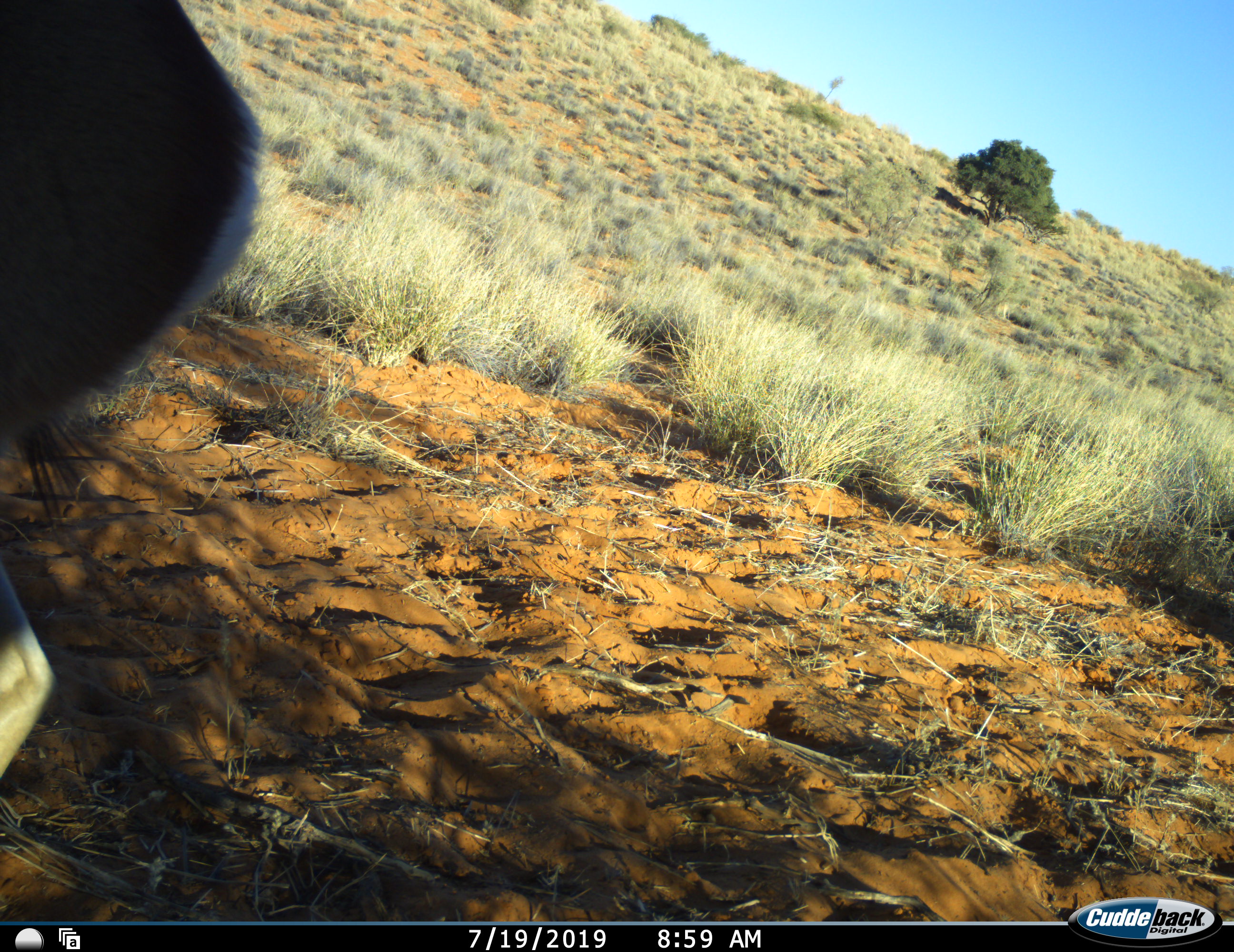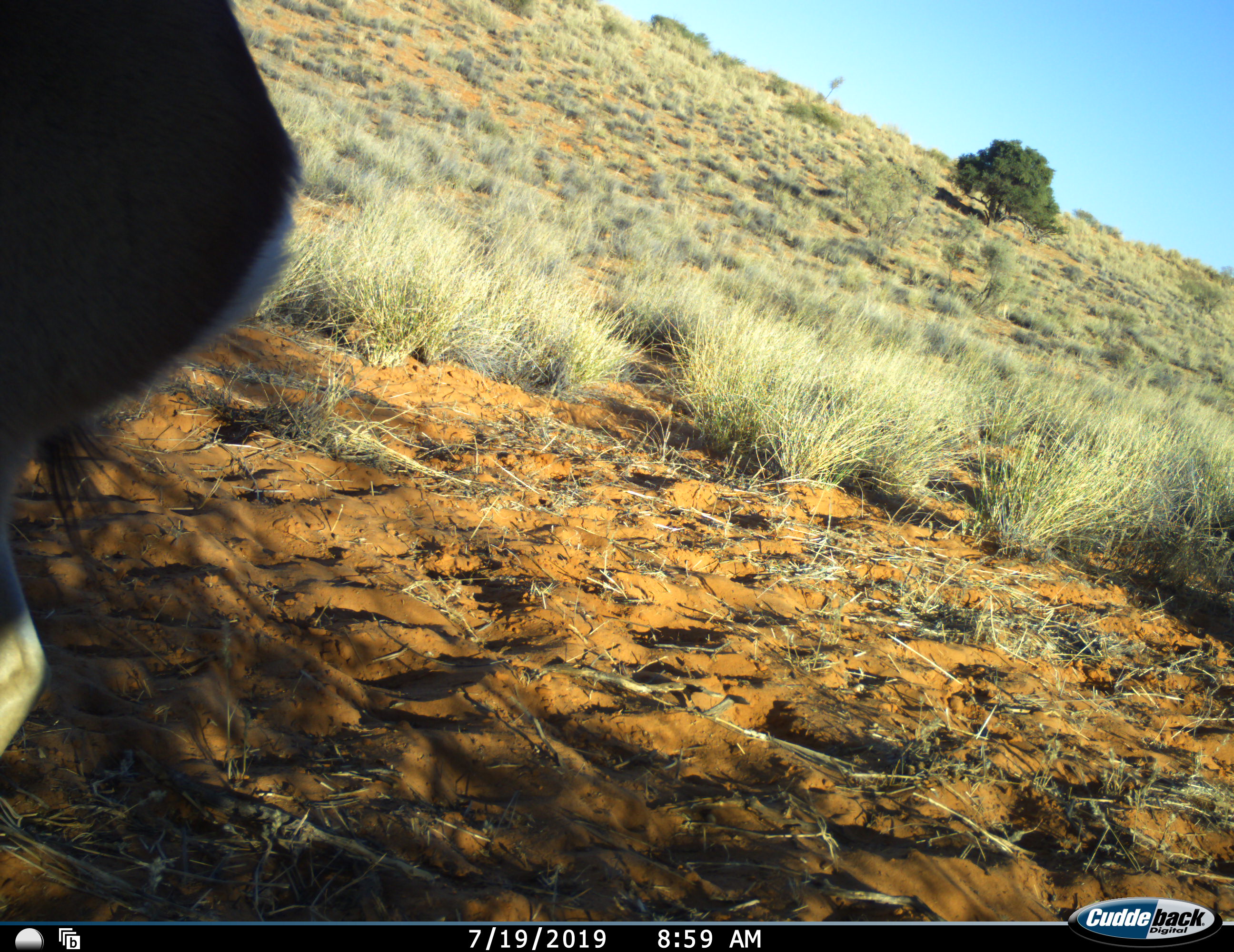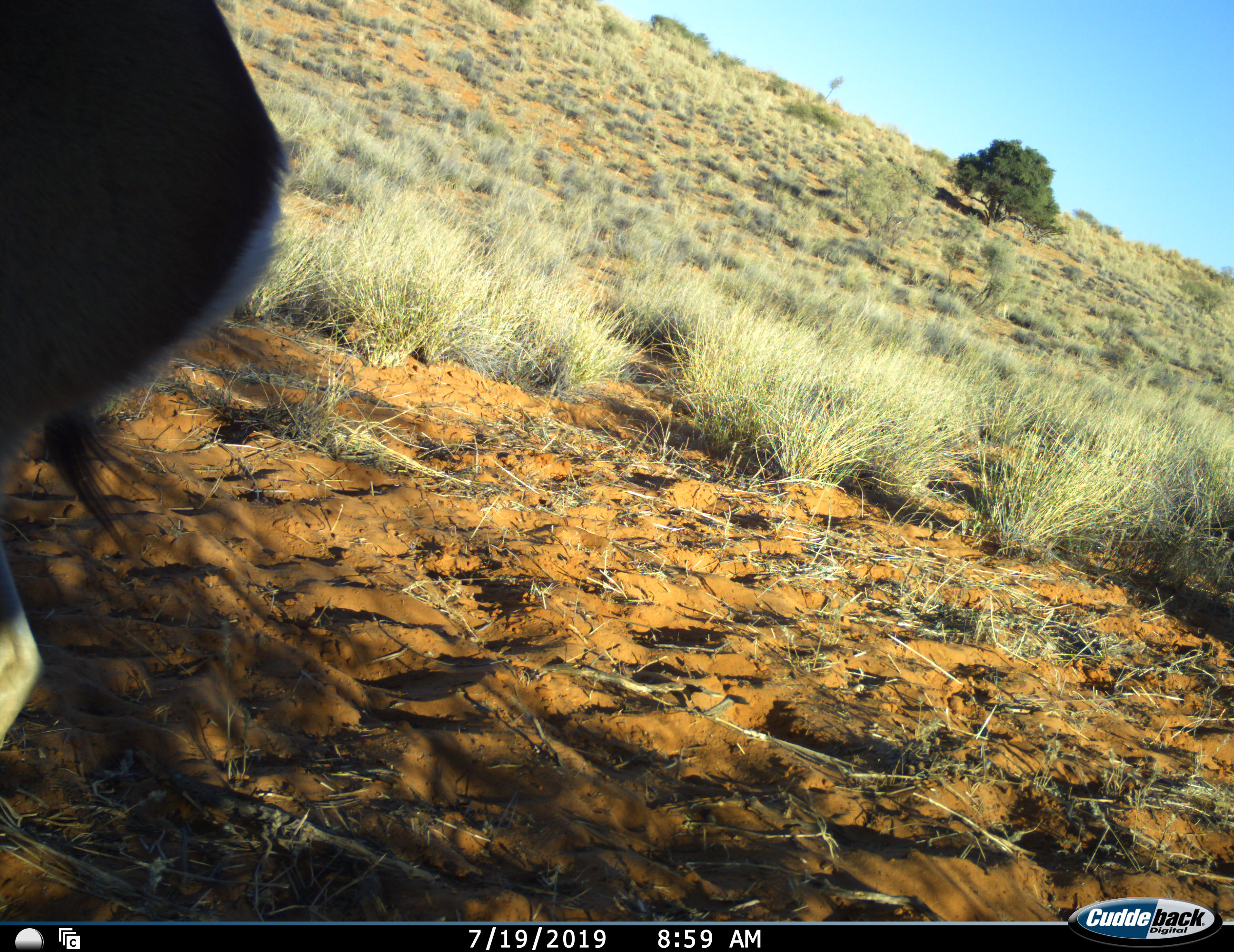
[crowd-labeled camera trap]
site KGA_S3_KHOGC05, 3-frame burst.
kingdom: Animalia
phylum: Chordata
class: Mammalia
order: Artiodactyla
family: Bovidae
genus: Antidorcas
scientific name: Antidorcas marsupialis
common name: springbok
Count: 1.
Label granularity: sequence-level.